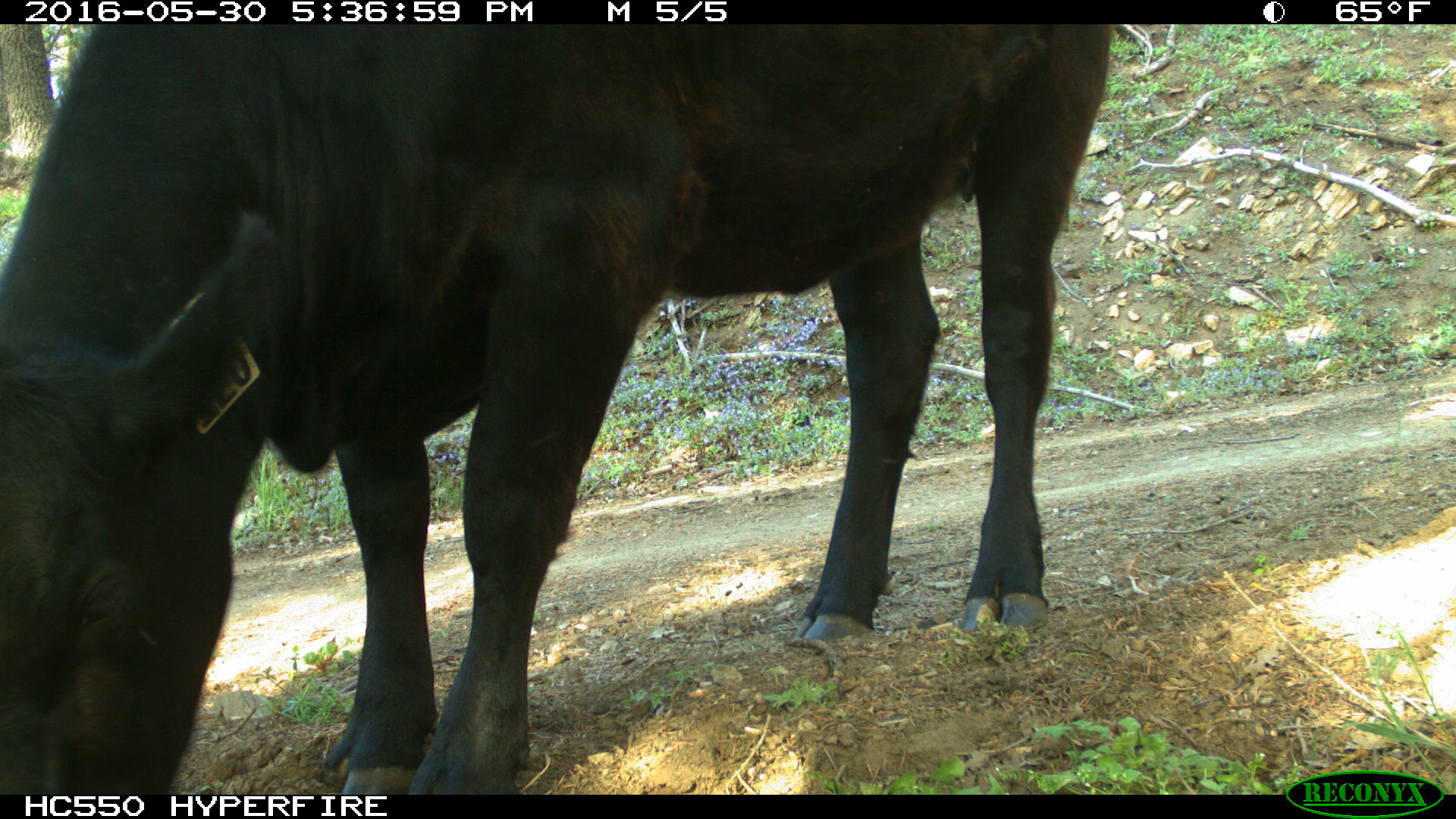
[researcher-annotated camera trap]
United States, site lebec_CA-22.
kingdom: Animalia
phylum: Chordata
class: Mammalia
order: Artiodactyla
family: Bovidae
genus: Bos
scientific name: Bos taurus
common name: domestic cow